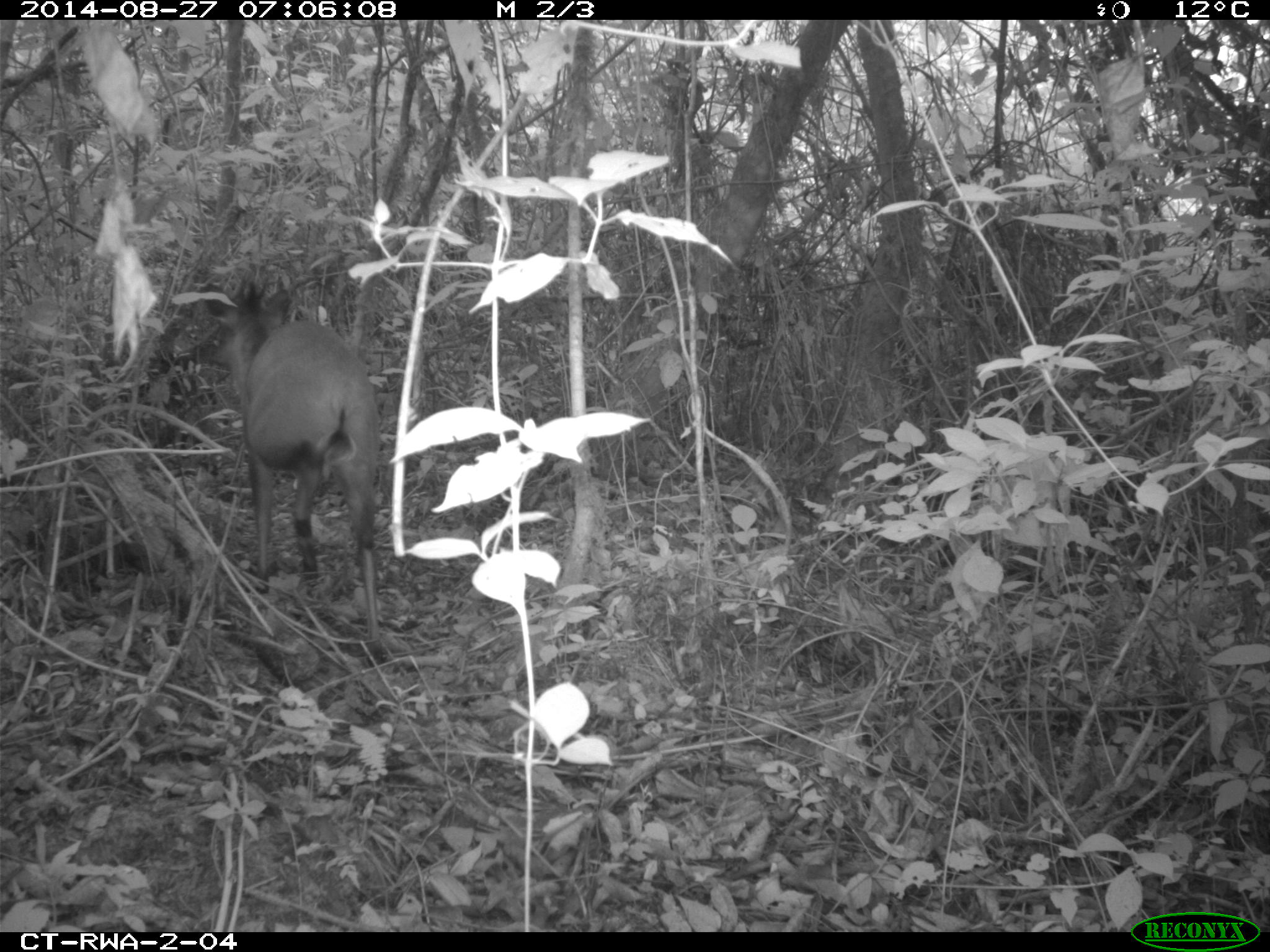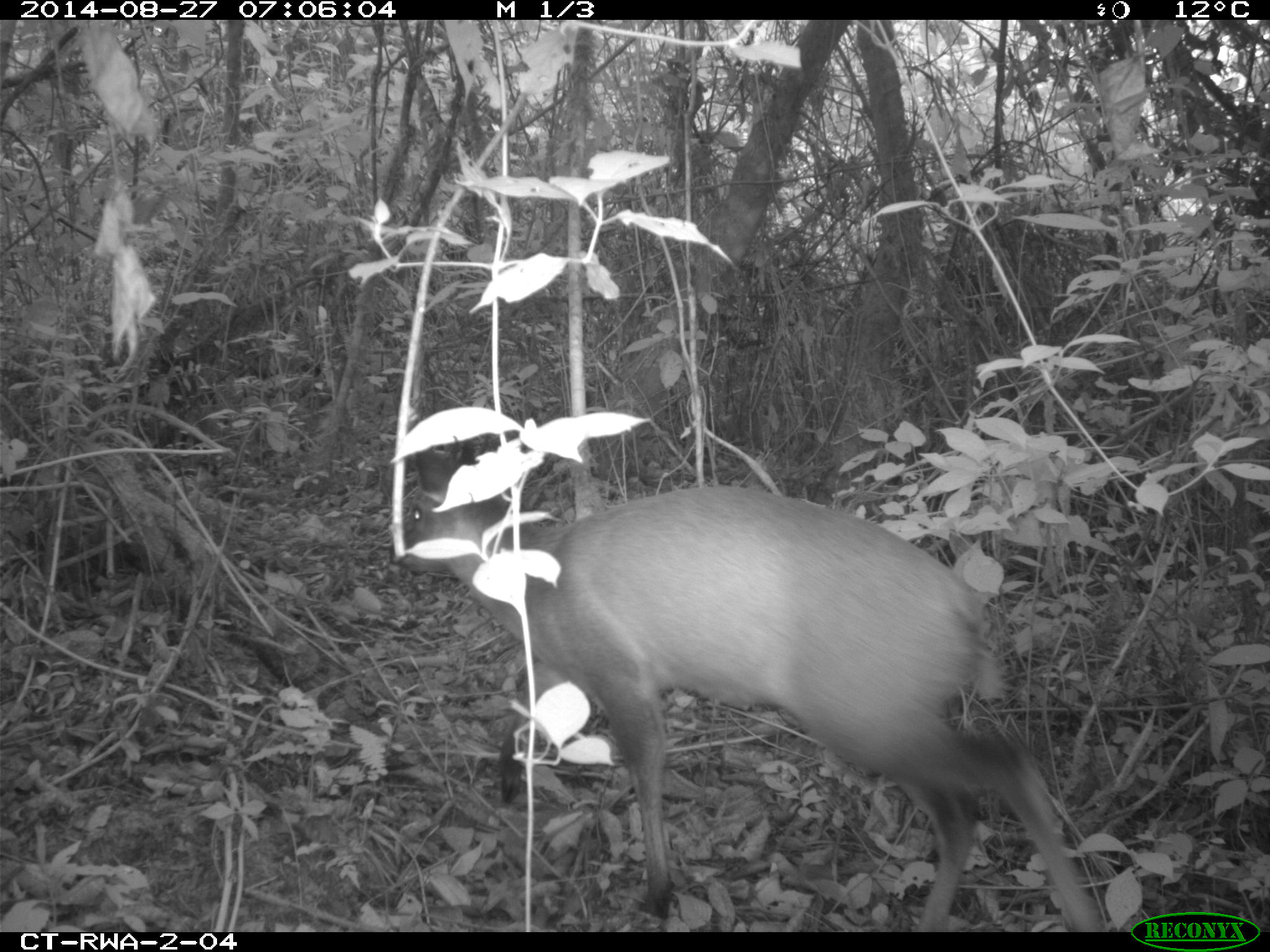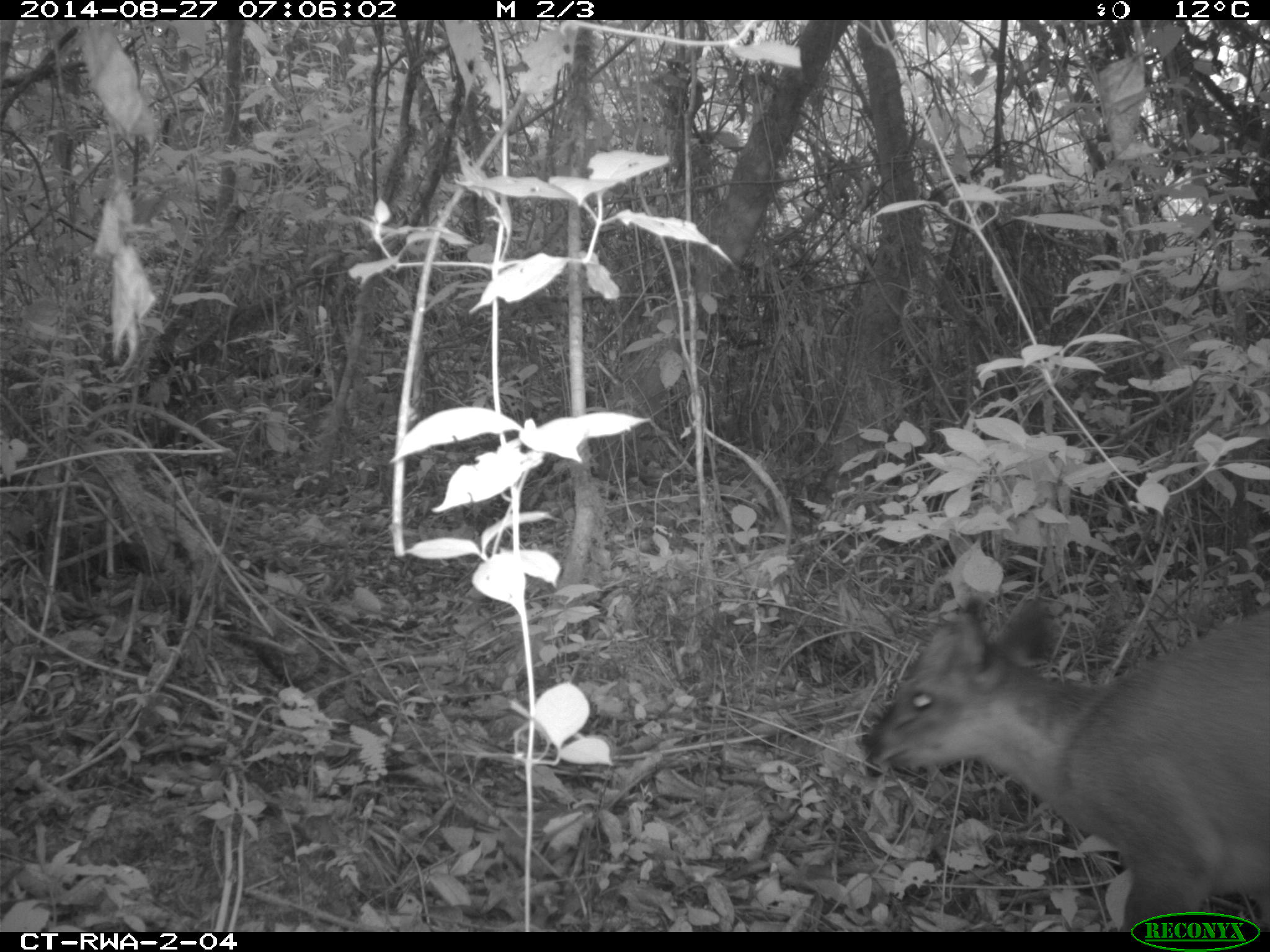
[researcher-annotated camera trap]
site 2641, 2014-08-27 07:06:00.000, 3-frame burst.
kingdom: Animalia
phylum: Chordata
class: Mammalia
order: Artiodactyla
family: Bovidae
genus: Cephalophus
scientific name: Cephalophus nigrifrons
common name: black-fronted duiker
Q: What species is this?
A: Cephalophus nigrifrons (black-fronted duiker).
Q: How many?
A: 1.